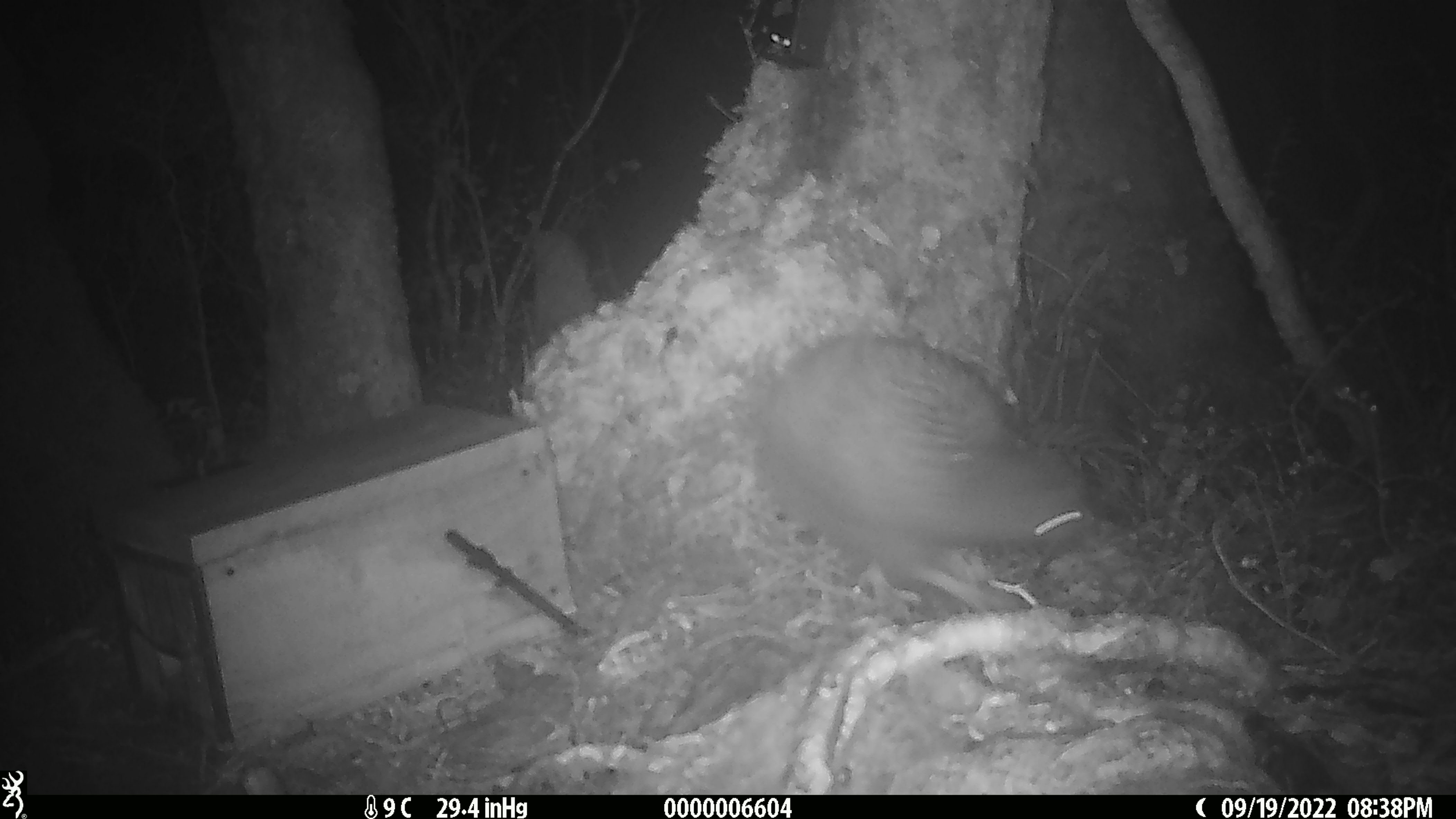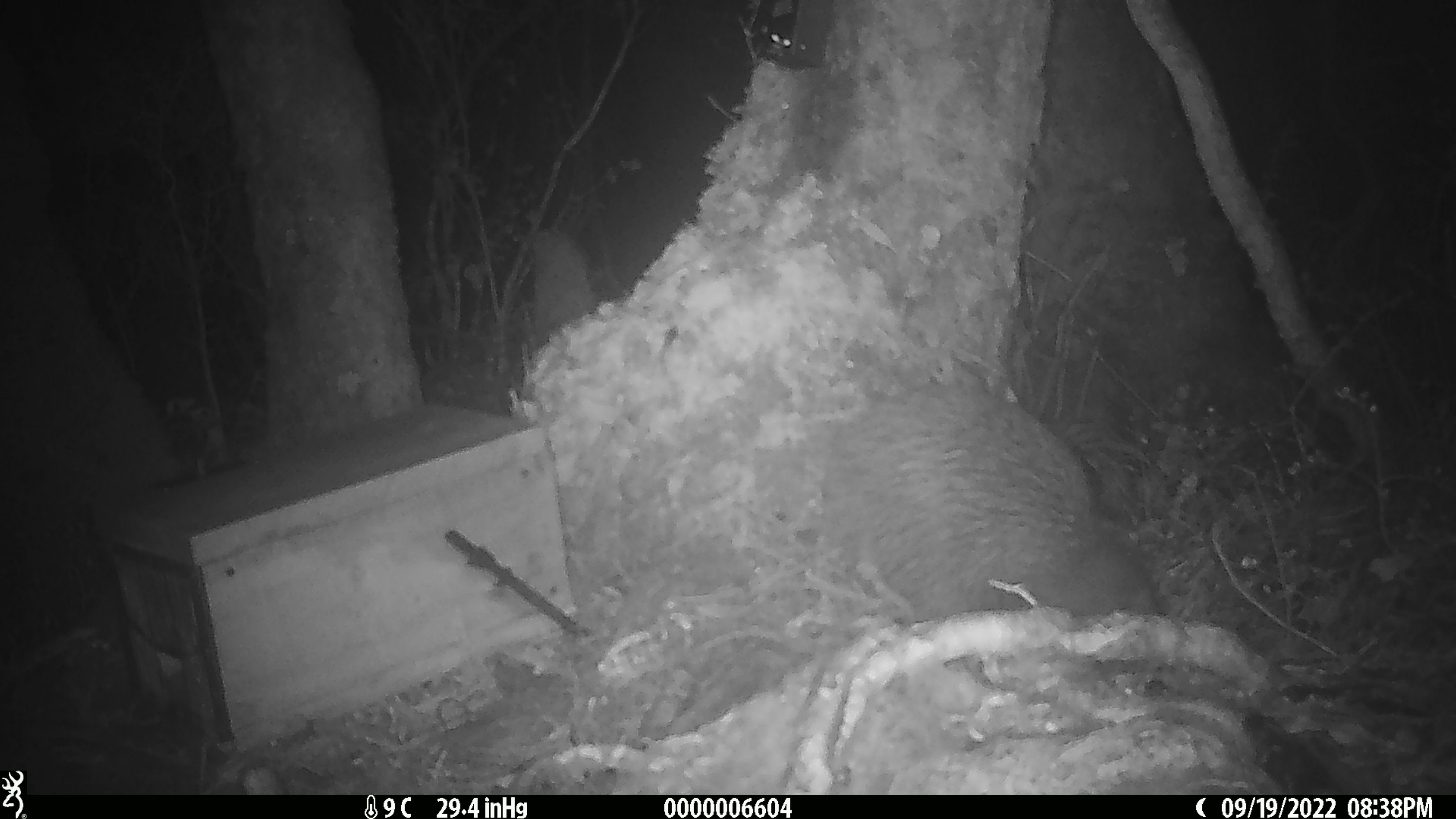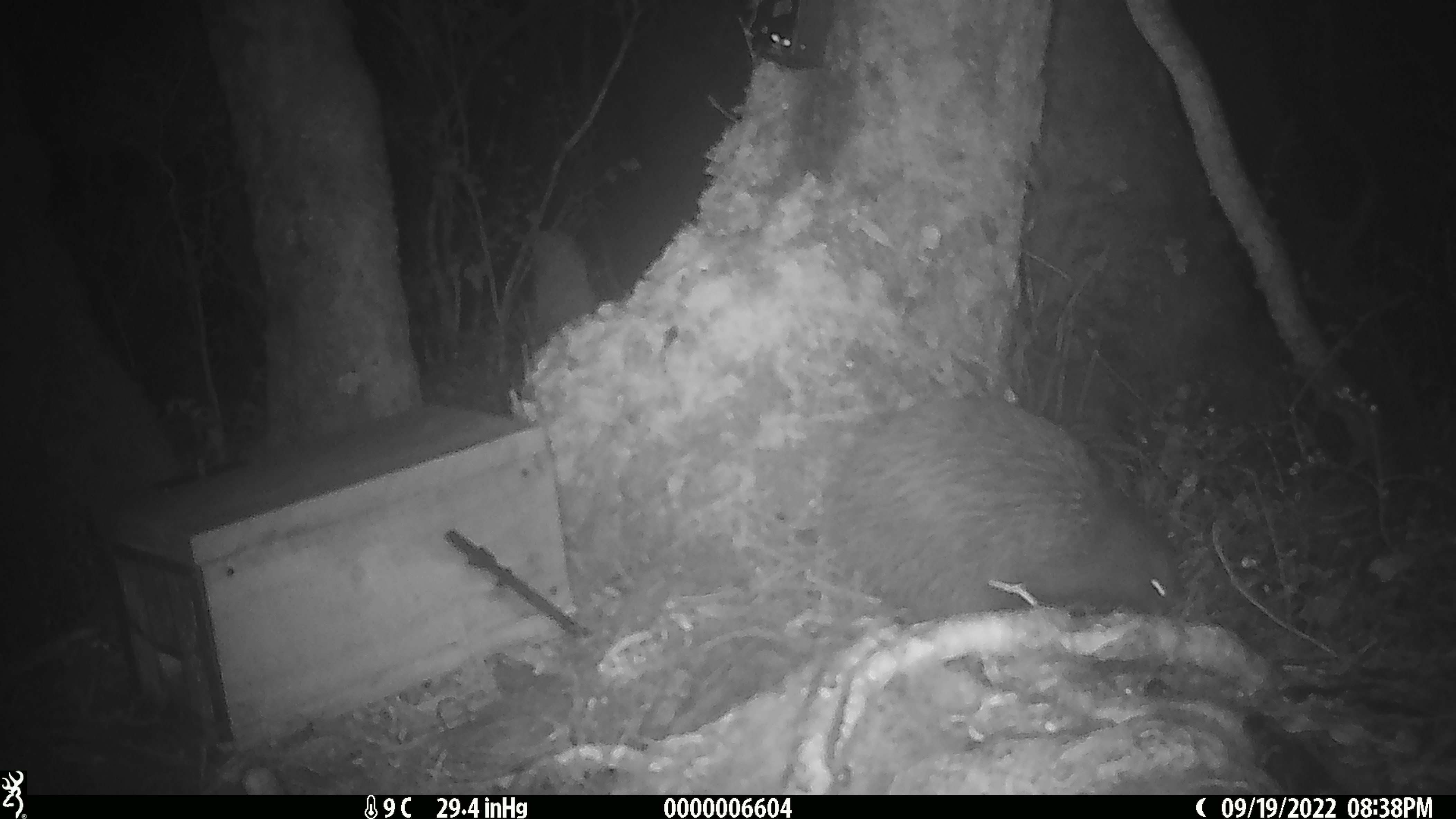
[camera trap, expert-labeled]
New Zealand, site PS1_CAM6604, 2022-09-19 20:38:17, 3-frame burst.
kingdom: Animalia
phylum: Chordata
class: Aves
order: Apterygiformes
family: Apterygidae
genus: Apteryx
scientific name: Apteryx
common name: kiwi